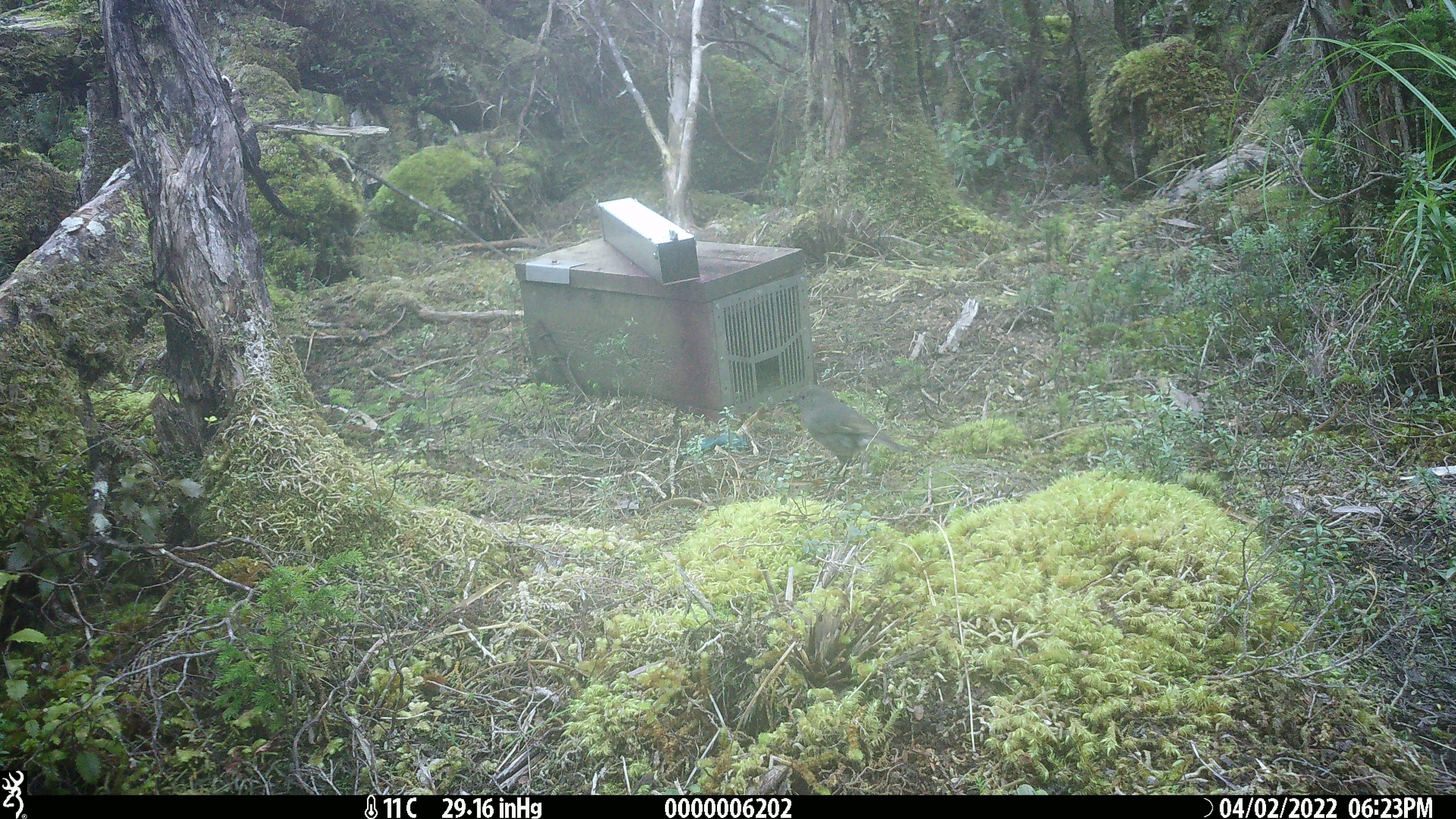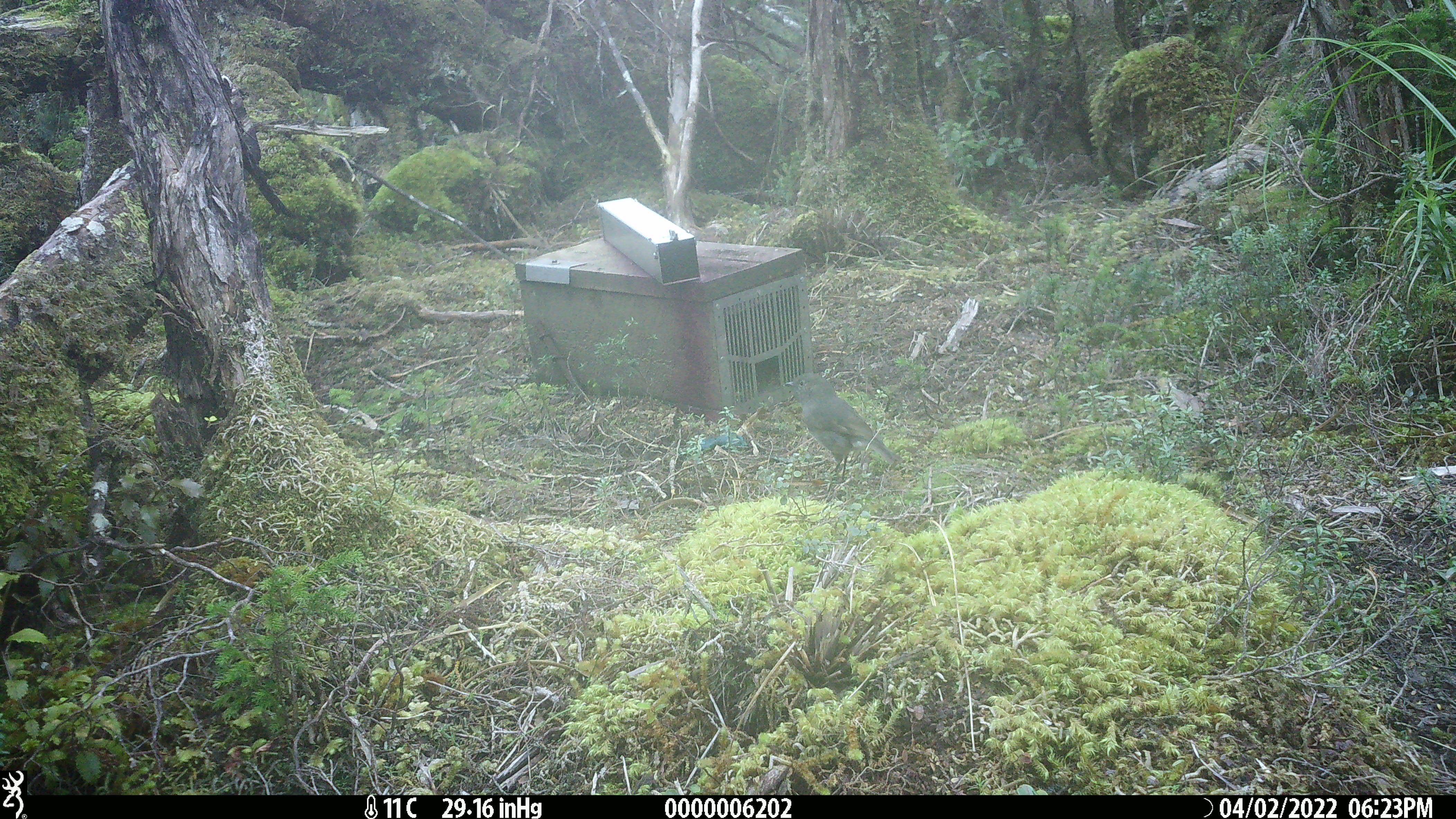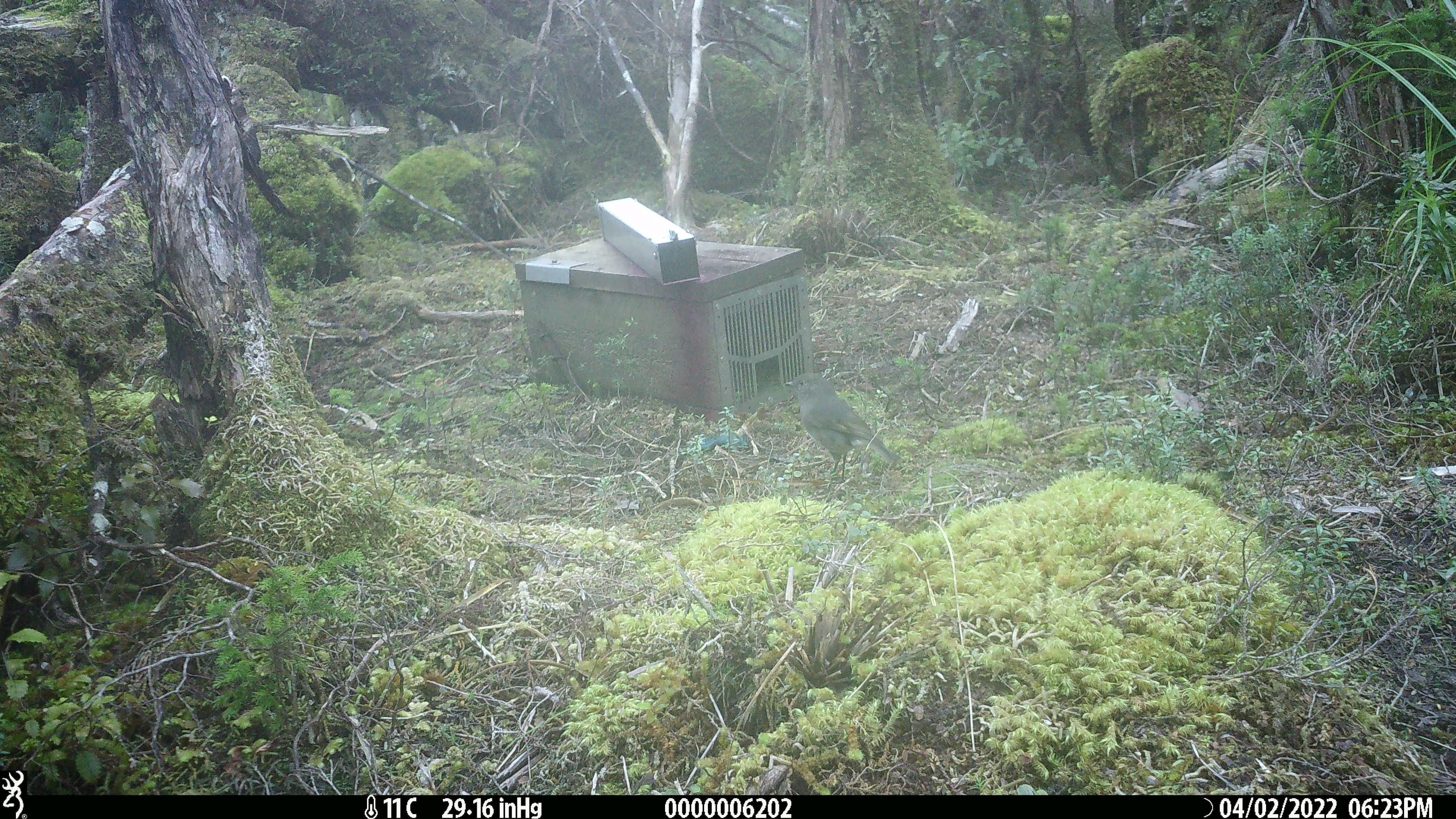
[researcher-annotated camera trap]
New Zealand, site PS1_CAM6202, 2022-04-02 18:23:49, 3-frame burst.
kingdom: Animalia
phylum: Chordata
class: Aves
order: Passeriformes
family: Petroicidae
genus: Petroica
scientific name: Petroica australis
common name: new zealand robin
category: robin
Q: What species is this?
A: Robin (new zealand robin) (Petroica australis).